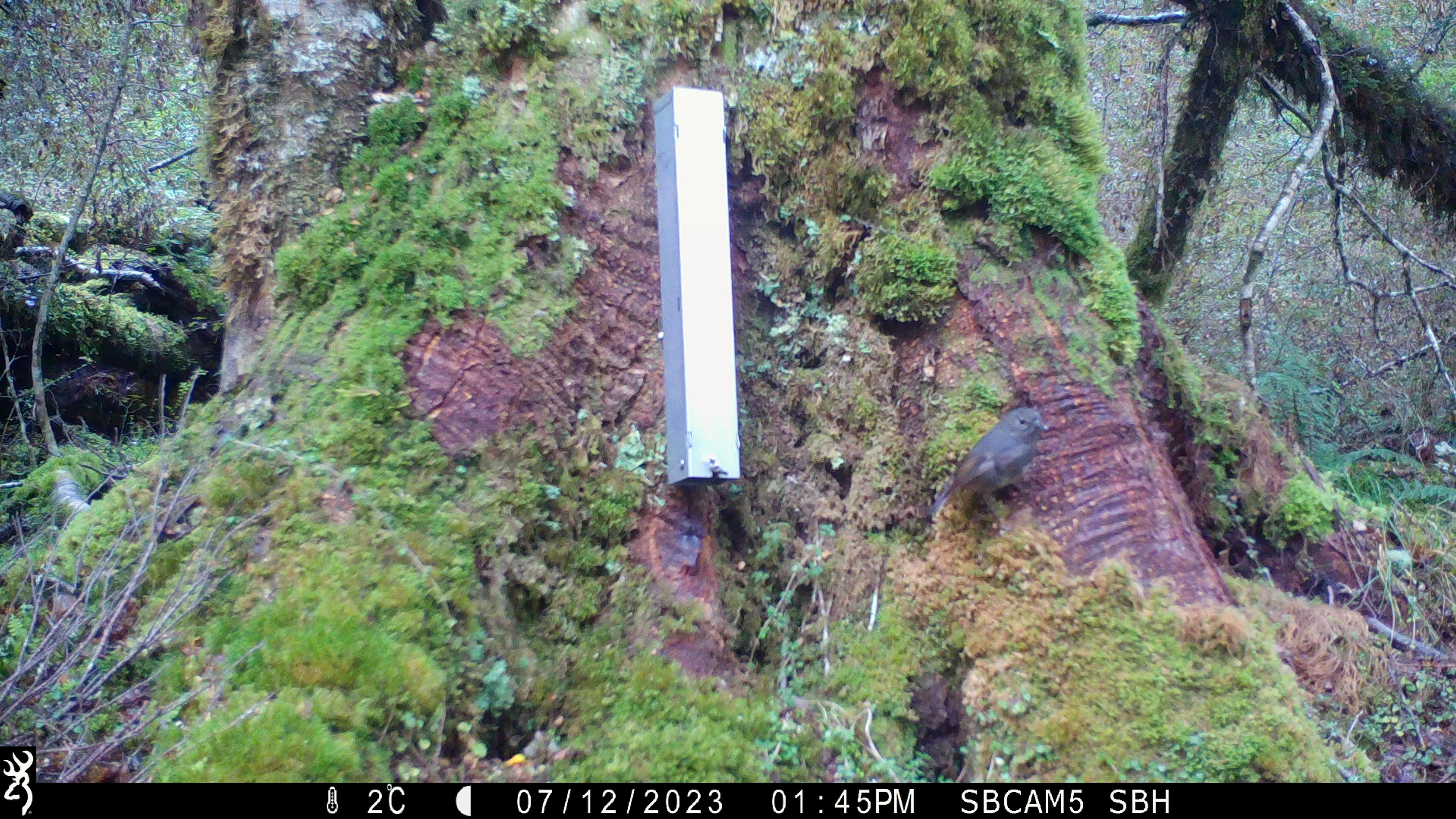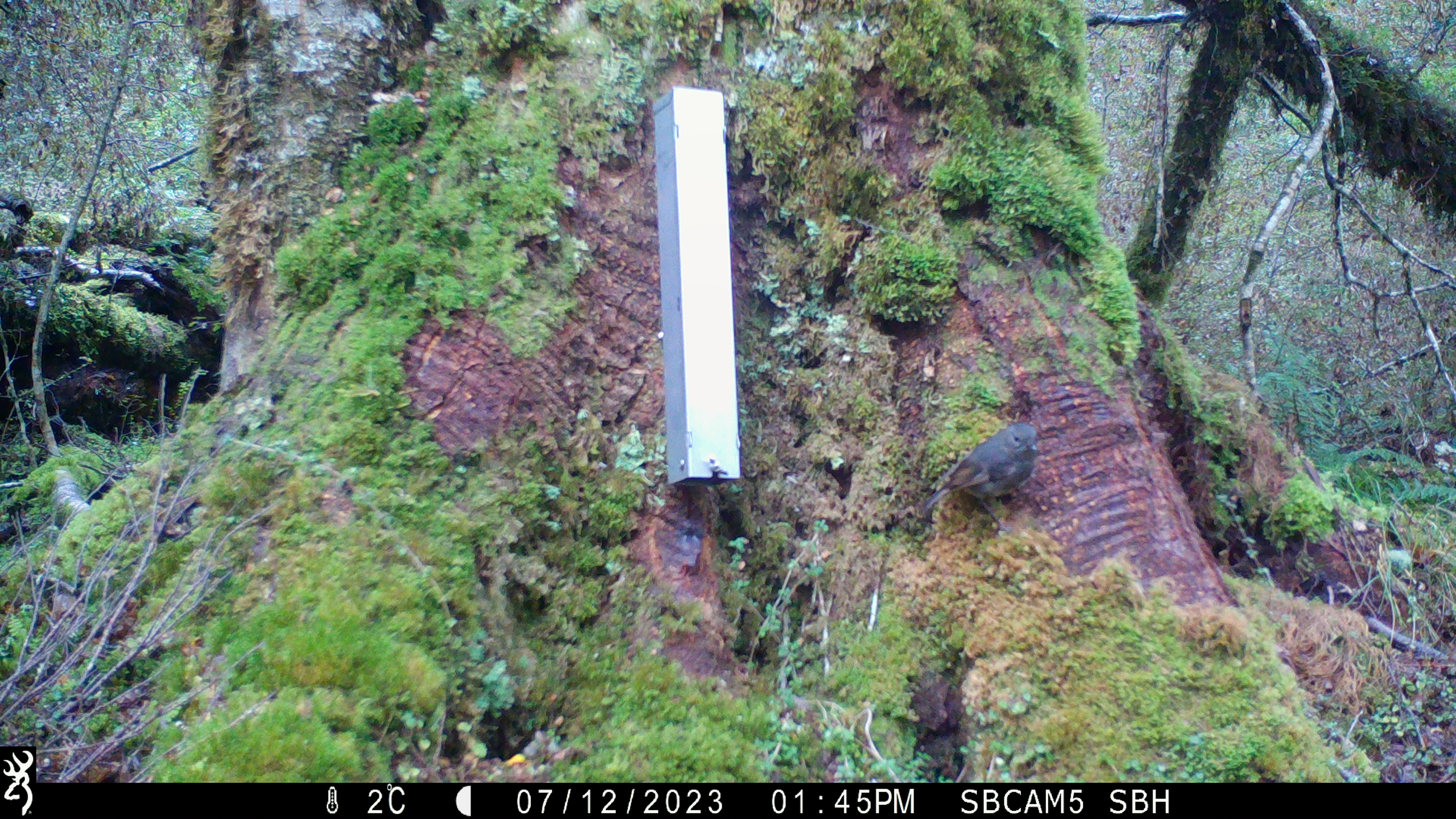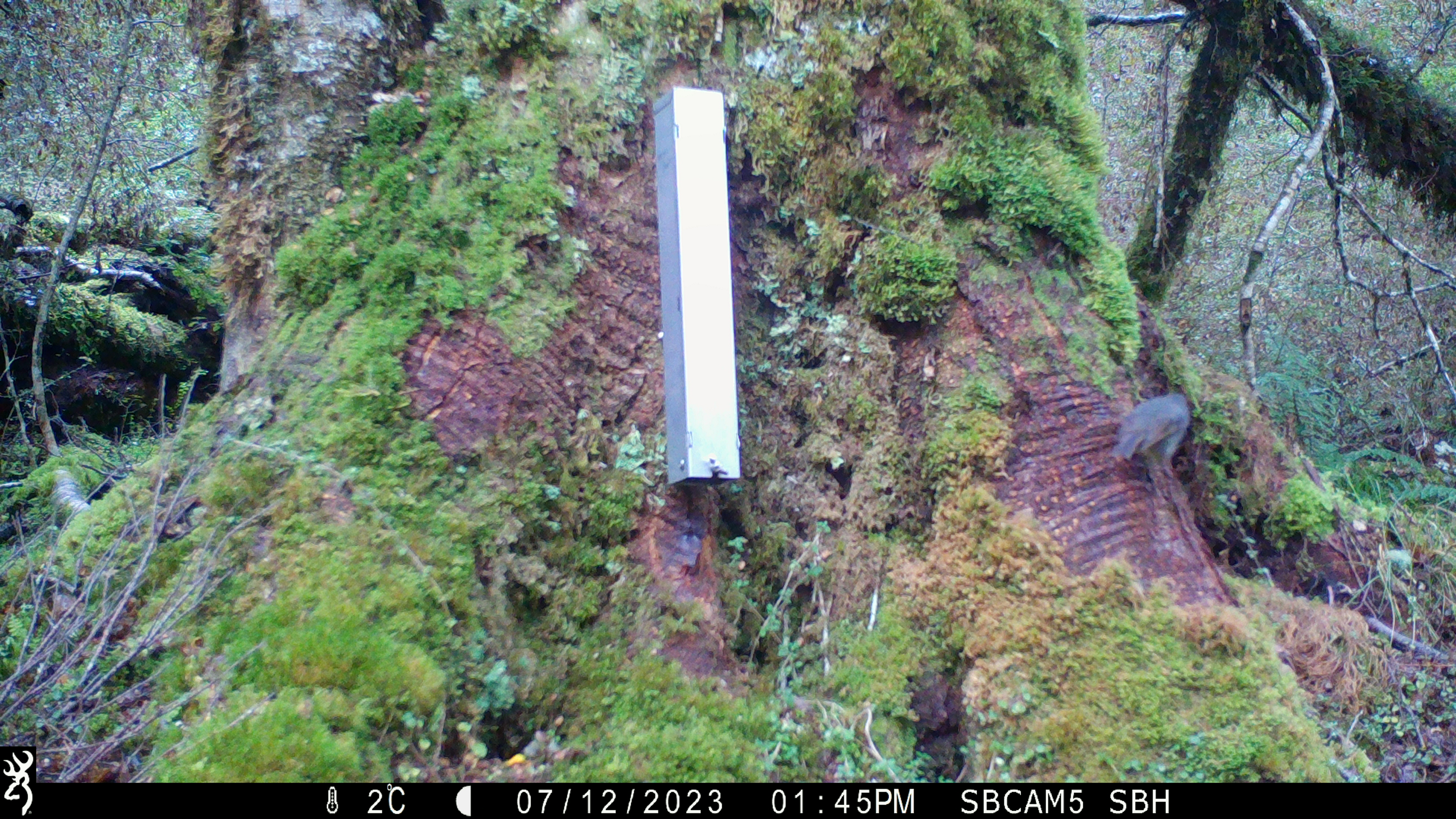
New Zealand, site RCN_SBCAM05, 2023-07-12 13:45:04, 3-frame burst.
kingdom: Animalia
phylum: Chordata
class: Aves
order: Passeriformes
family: Petroicidae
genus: Petroica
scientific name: Petroica australis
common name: new zealand robin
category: robin